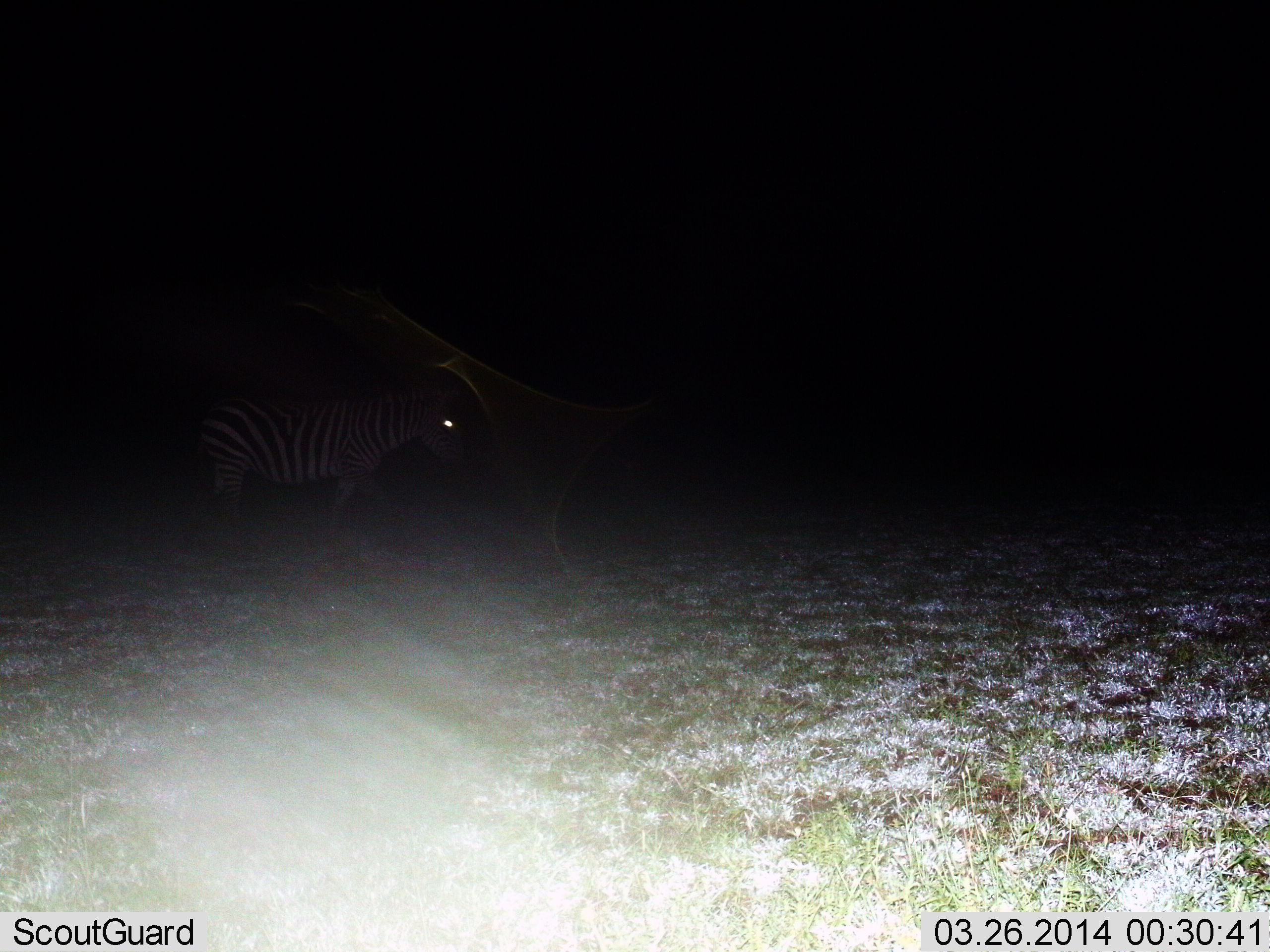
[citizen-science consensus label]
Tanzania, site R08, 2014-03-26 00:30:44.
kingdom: Animalia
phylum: Chordata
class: Mammalia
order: Perissodactyla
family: Equidae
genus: Equus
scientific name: Equus quagga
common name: plains zebra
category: zebra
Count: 1.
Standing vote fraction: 51%.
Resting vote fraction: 3%.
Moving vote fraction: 51%.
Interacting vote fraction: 0%.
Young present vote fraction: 0%.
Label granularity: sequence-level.